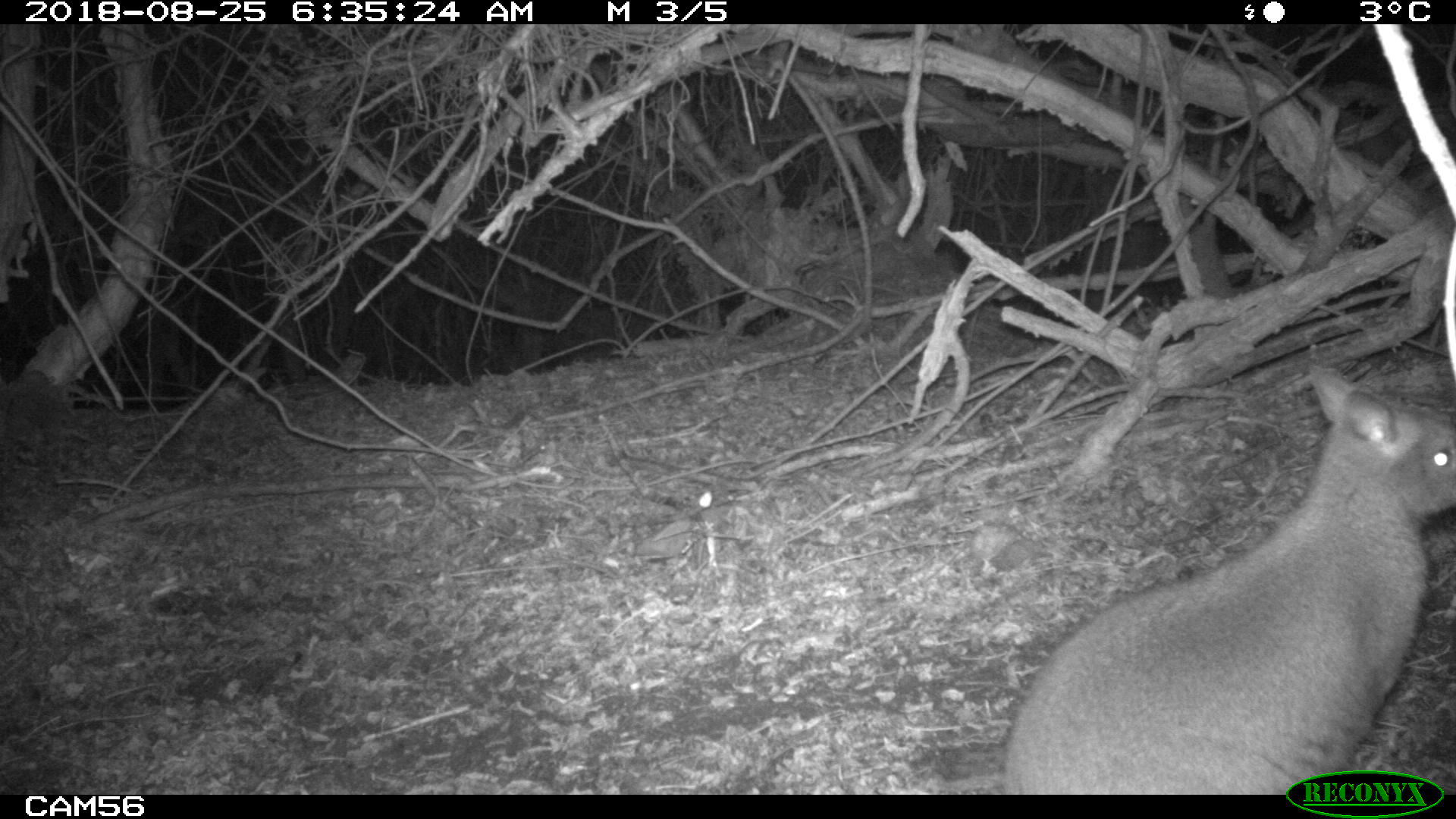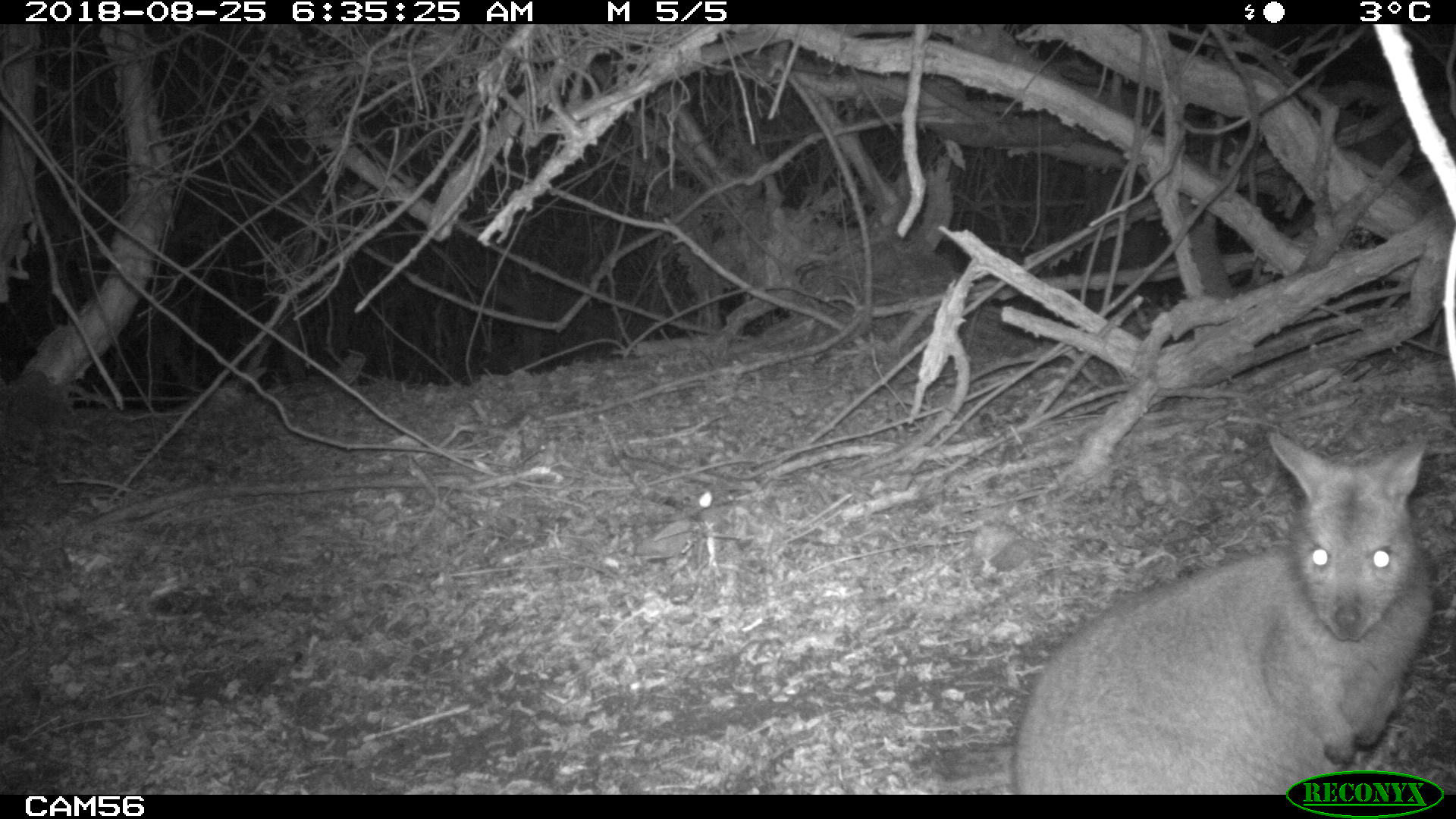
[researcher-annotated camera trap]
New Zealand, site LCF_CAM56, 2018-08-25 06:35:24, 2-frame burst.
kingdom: Animalia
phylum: Chordata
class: Mammalia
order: Diprotodontia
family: Macropodidae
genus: Notamacropus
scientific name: Notamacropus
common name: wallaby